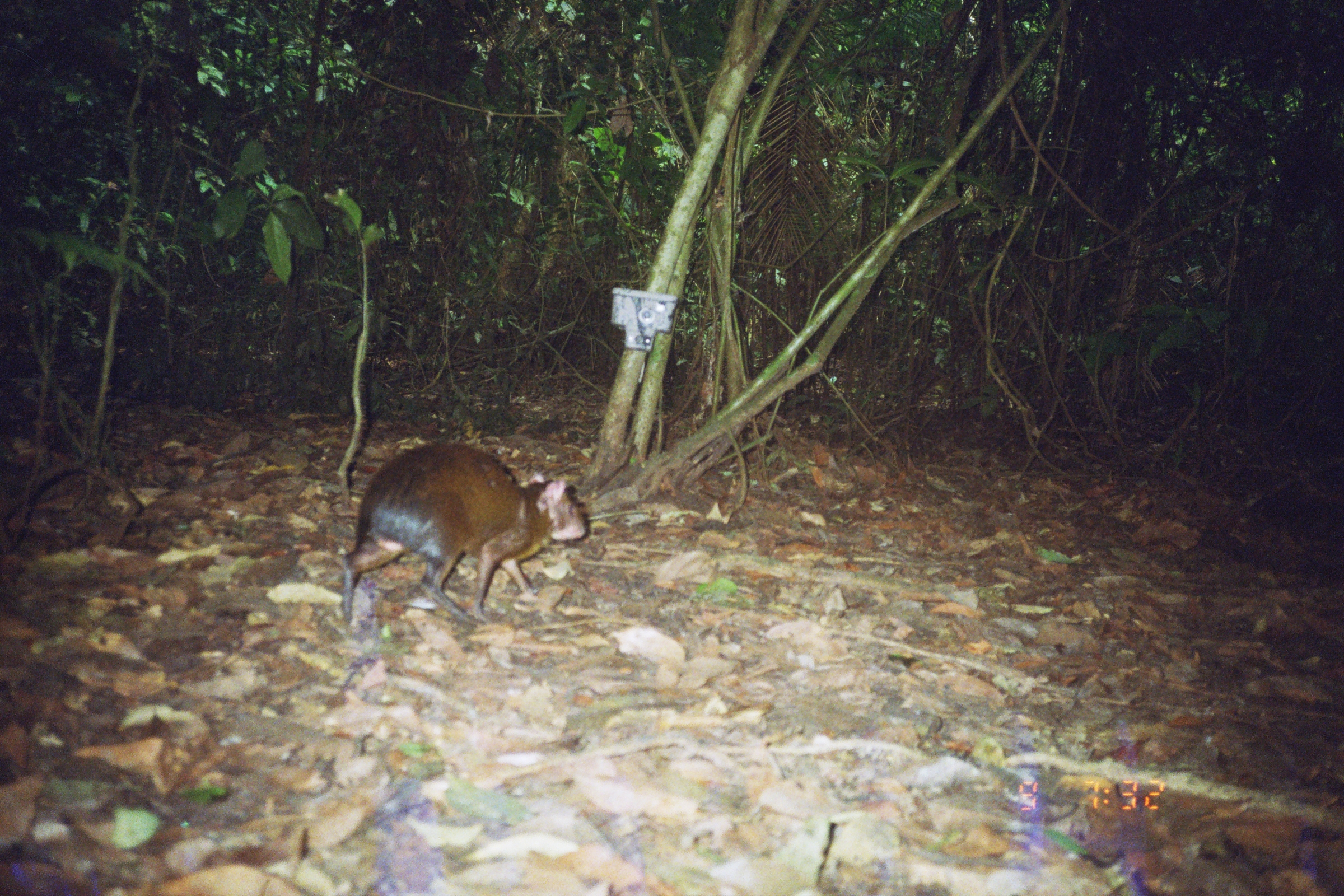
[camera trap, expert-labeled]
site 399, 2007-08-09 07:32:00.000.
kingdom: Animalia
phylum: Chordata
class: Mammalia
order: Rodentia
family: Dasyproctidae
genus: Dasyprocta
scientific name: Dasyprocta punctata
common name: central american agouti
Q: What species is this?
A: Dasyprocta punctata (central american agouti).